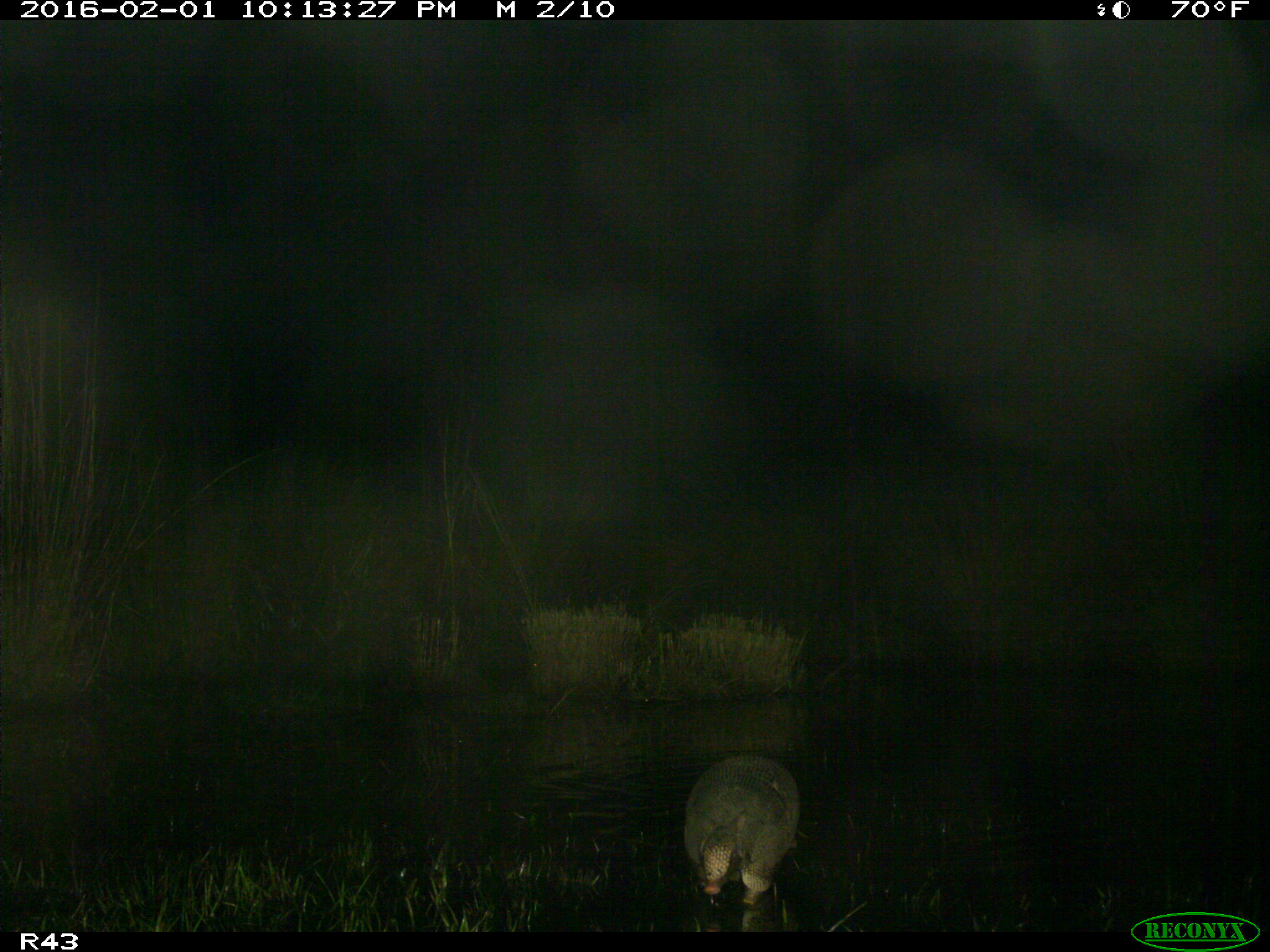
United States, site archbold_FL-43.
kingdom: Animalia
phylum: Chordata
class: Mammalia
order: Cingulata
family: Dasypodidae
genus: Dasypus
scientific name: Dasypus novemcinctus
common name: nine-banded armadillo